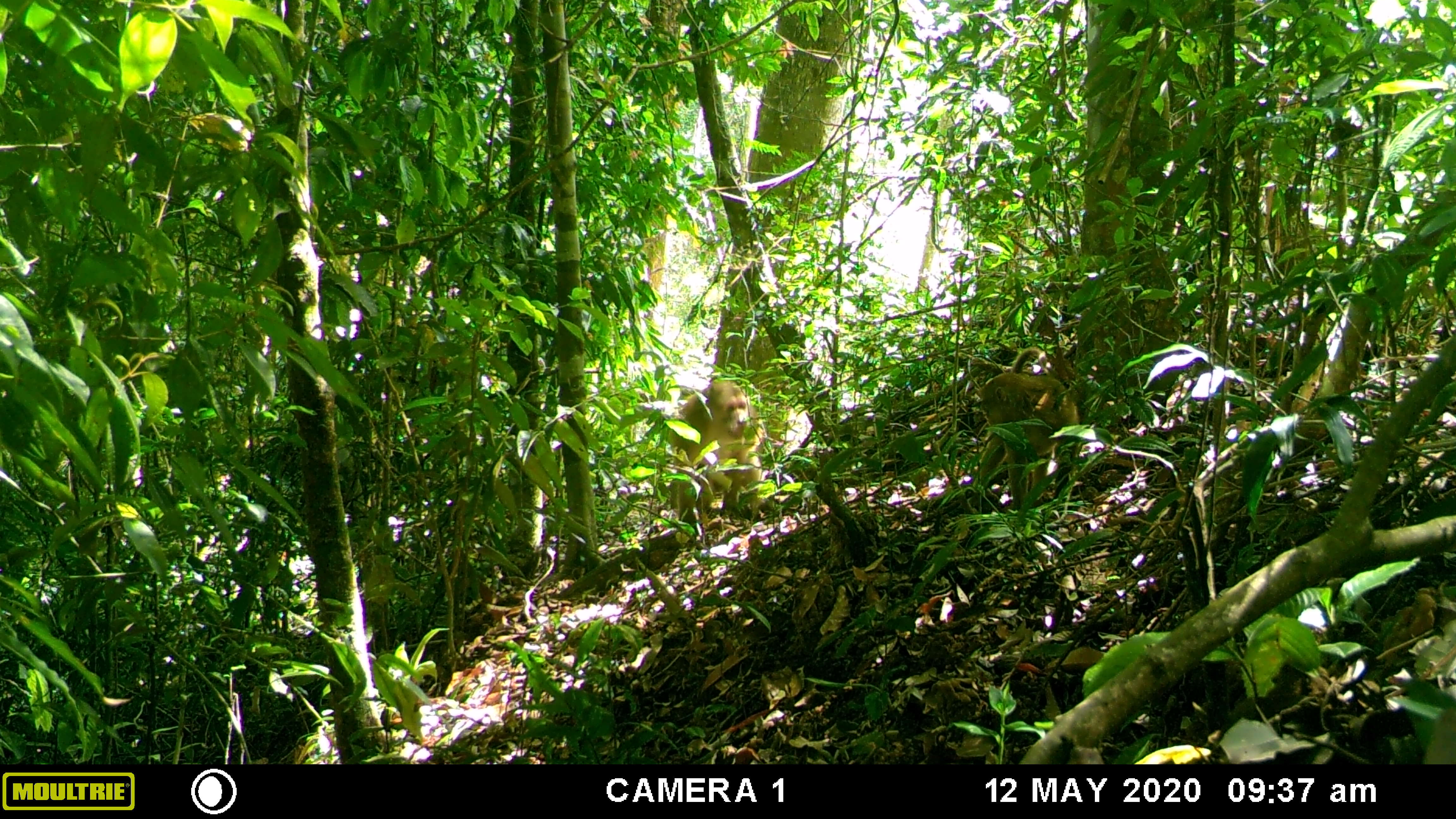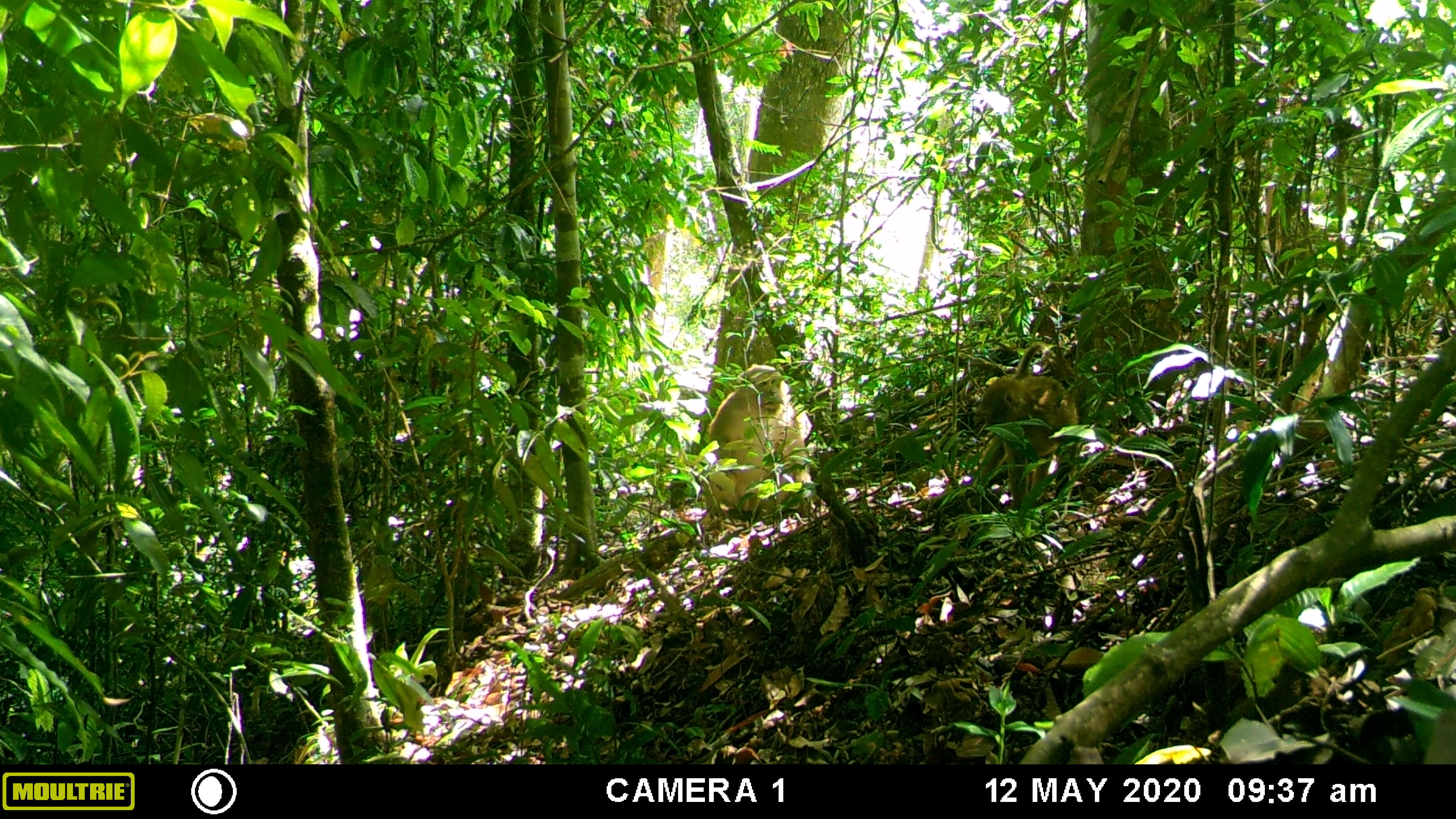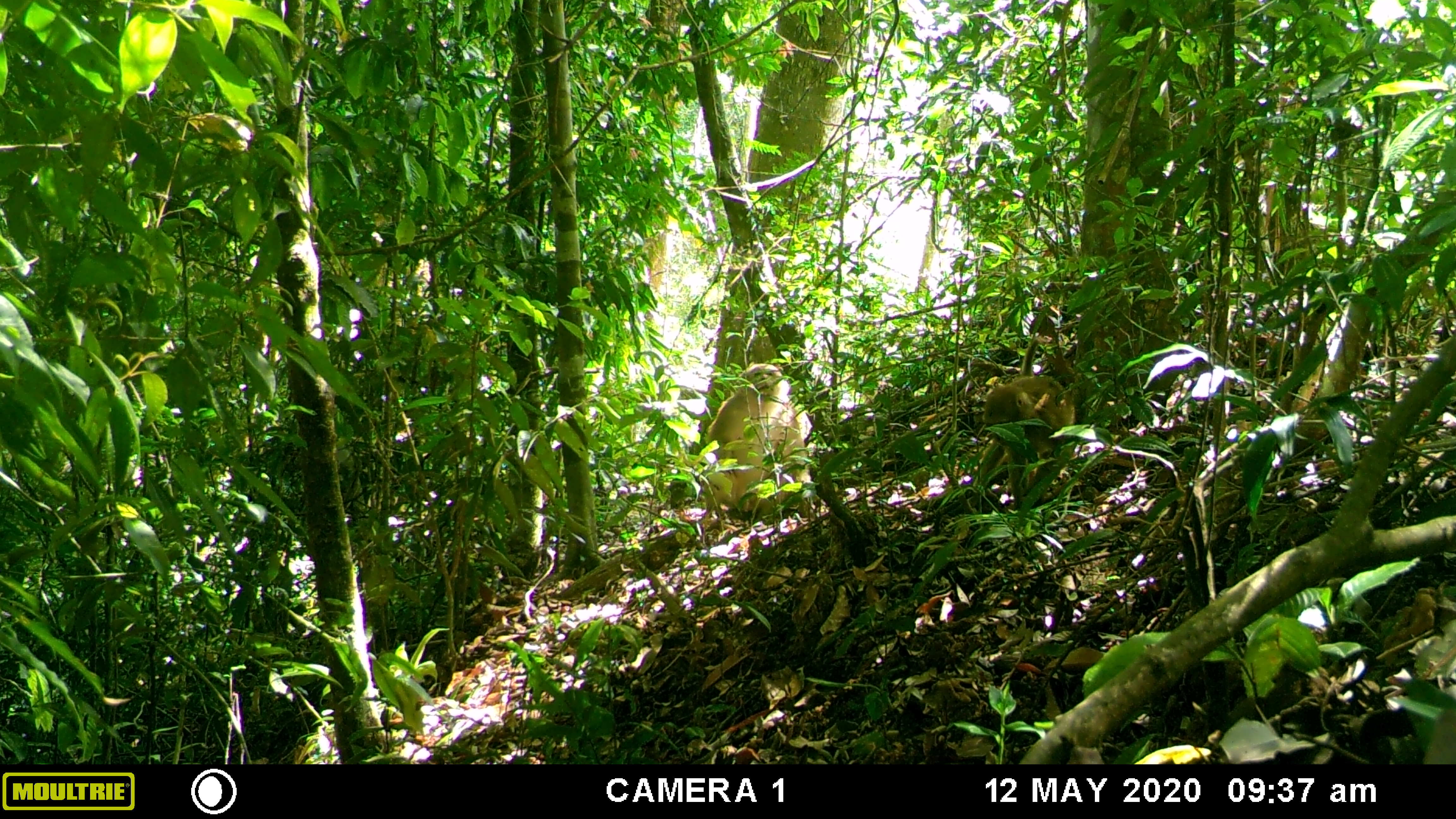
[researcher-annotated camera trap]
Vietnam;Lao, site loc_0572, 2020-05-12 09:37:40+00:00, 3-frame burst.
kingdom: Animalia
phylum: Chordata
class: Mammalia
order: Primates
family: Cercopithecidae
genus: Macaca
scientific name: Macaca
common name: macaques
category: assam or rhesus macaque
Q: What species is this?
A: Assam or rhesus macaque (macaques) (Macaca).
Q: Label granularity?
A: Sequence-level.